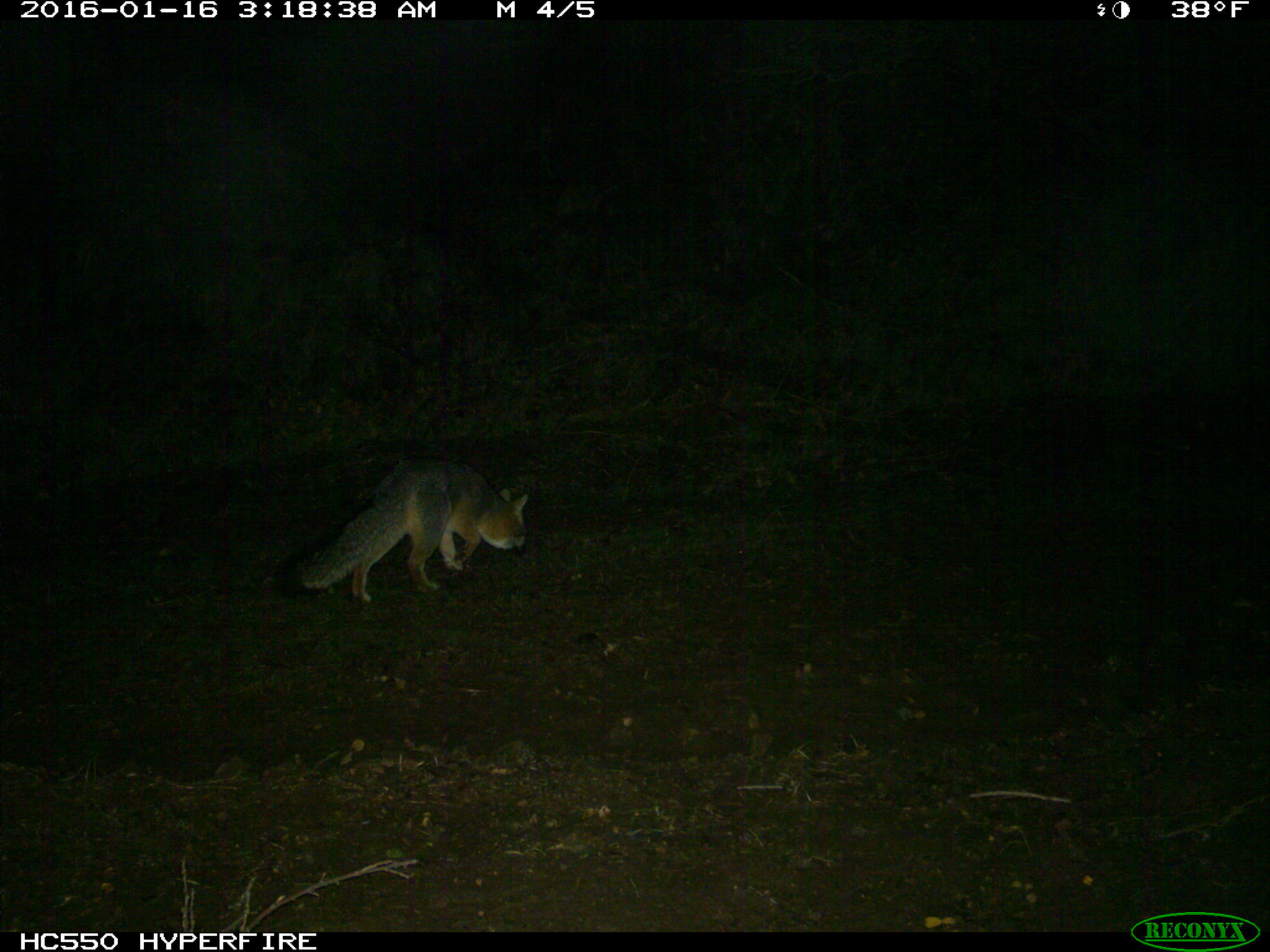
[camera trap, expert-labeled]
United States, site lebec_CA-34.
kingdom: Animalia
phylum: Chordata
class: Mammalia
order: Carnivora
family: Canidae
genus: Urocyon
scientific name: Urocyon cinereoargenteus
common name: gray fox